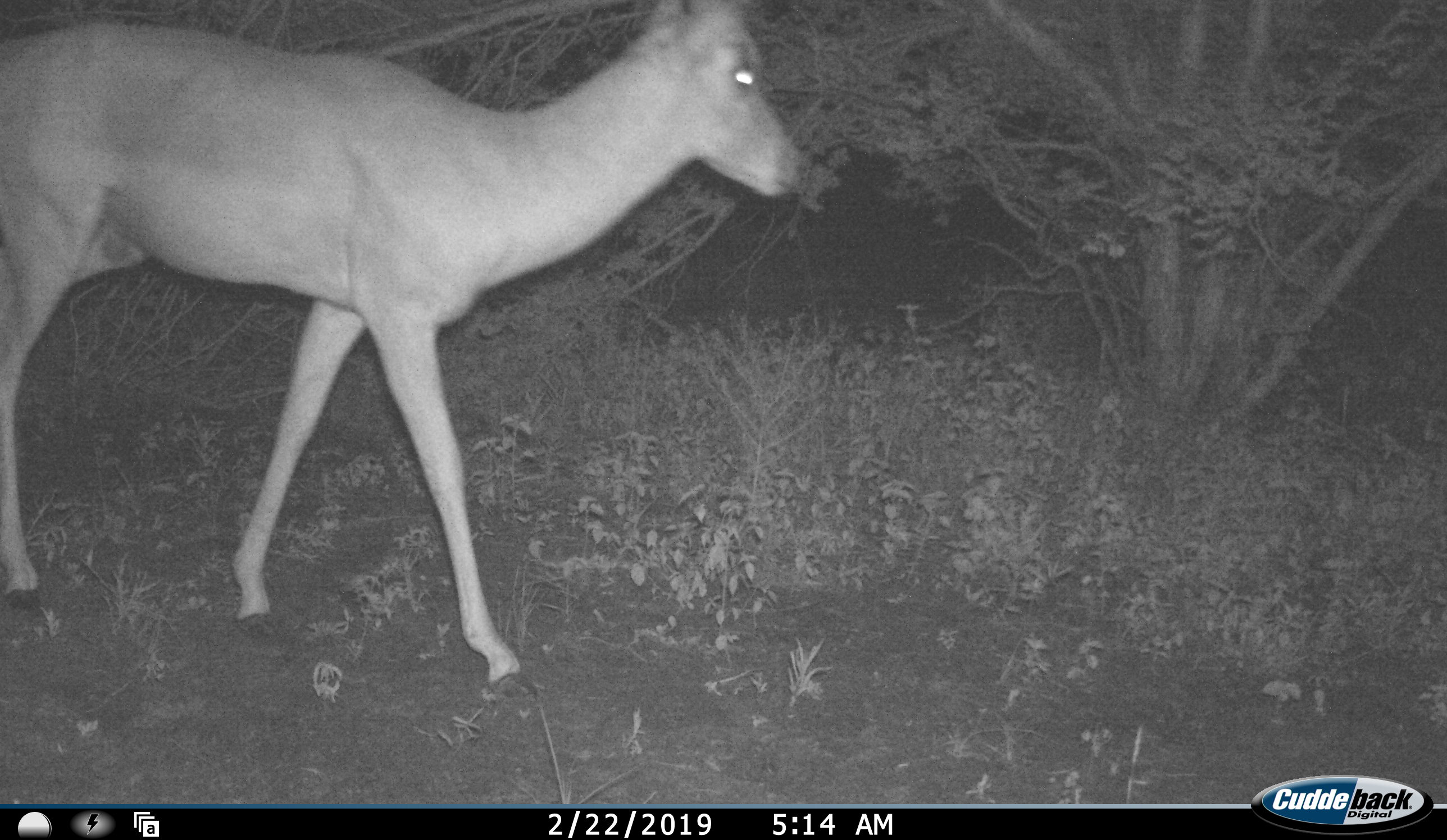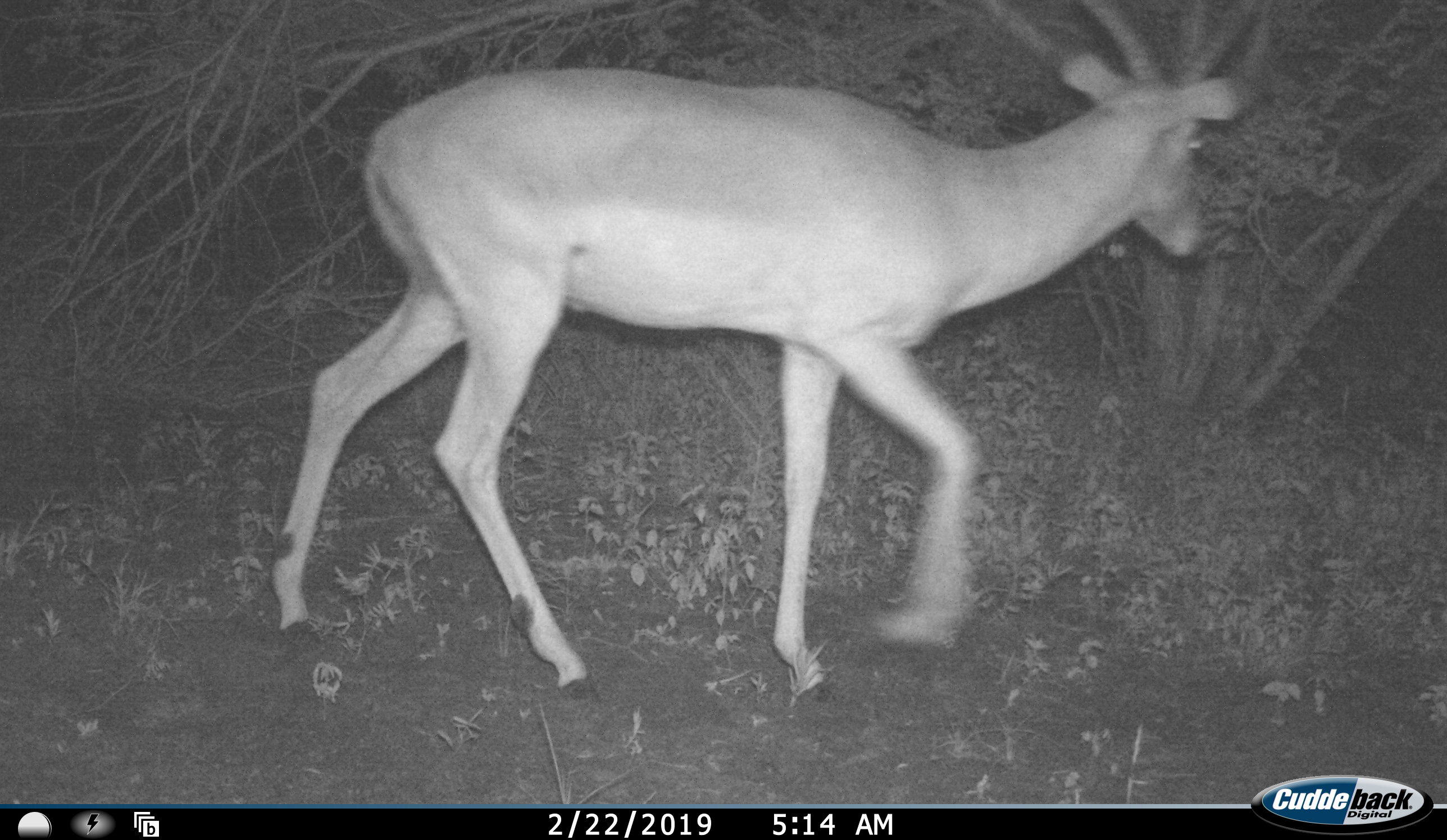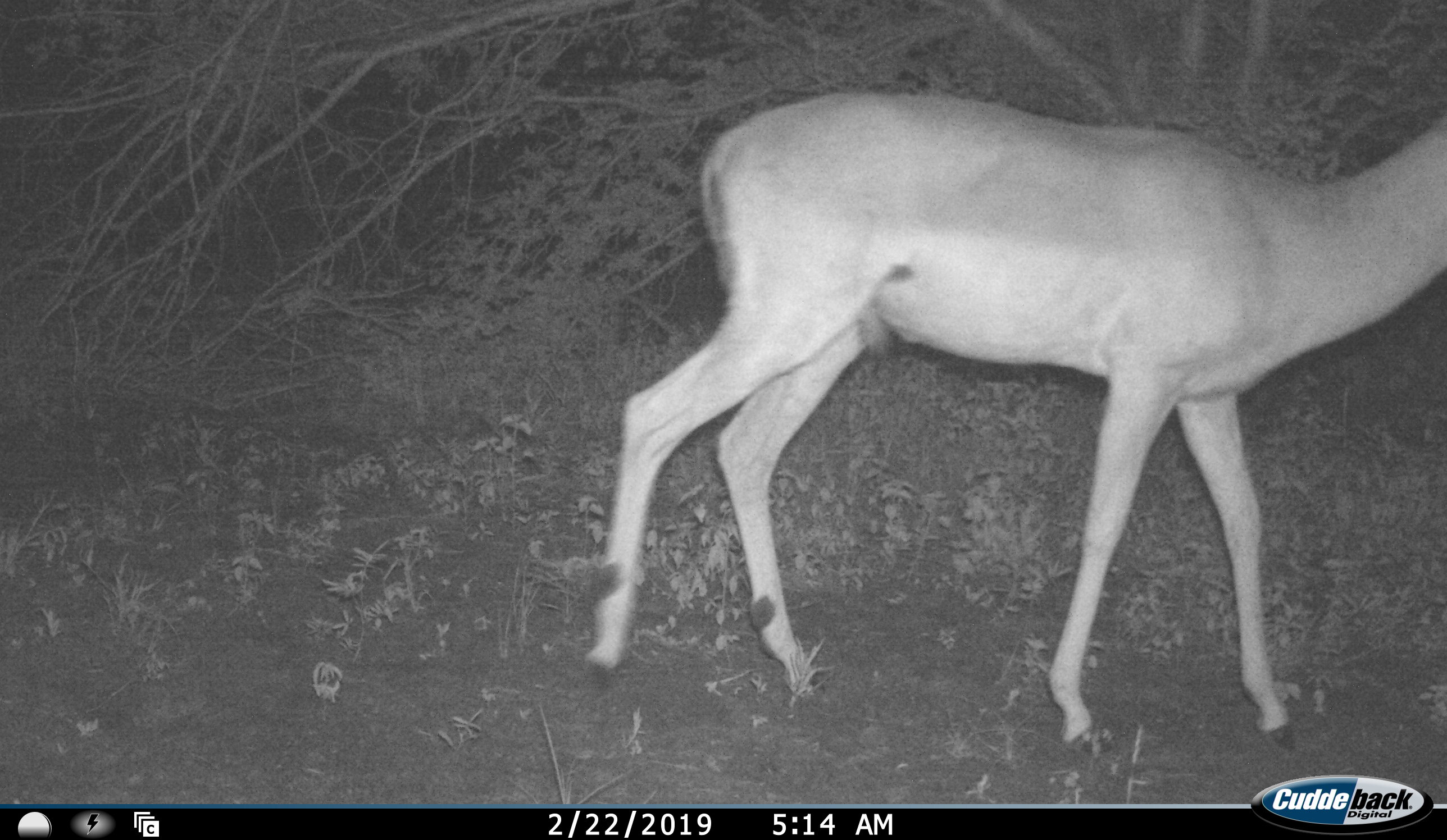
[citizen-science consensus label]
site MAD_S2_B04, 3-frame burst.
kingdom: Animalia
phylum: Chordata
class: Mammalia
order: Artiodactyla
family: Bovidae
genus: Aepyceros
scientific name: Aepyceros melampus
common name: impala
Impala (Aepyceros melampus), count 1. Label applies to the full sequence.